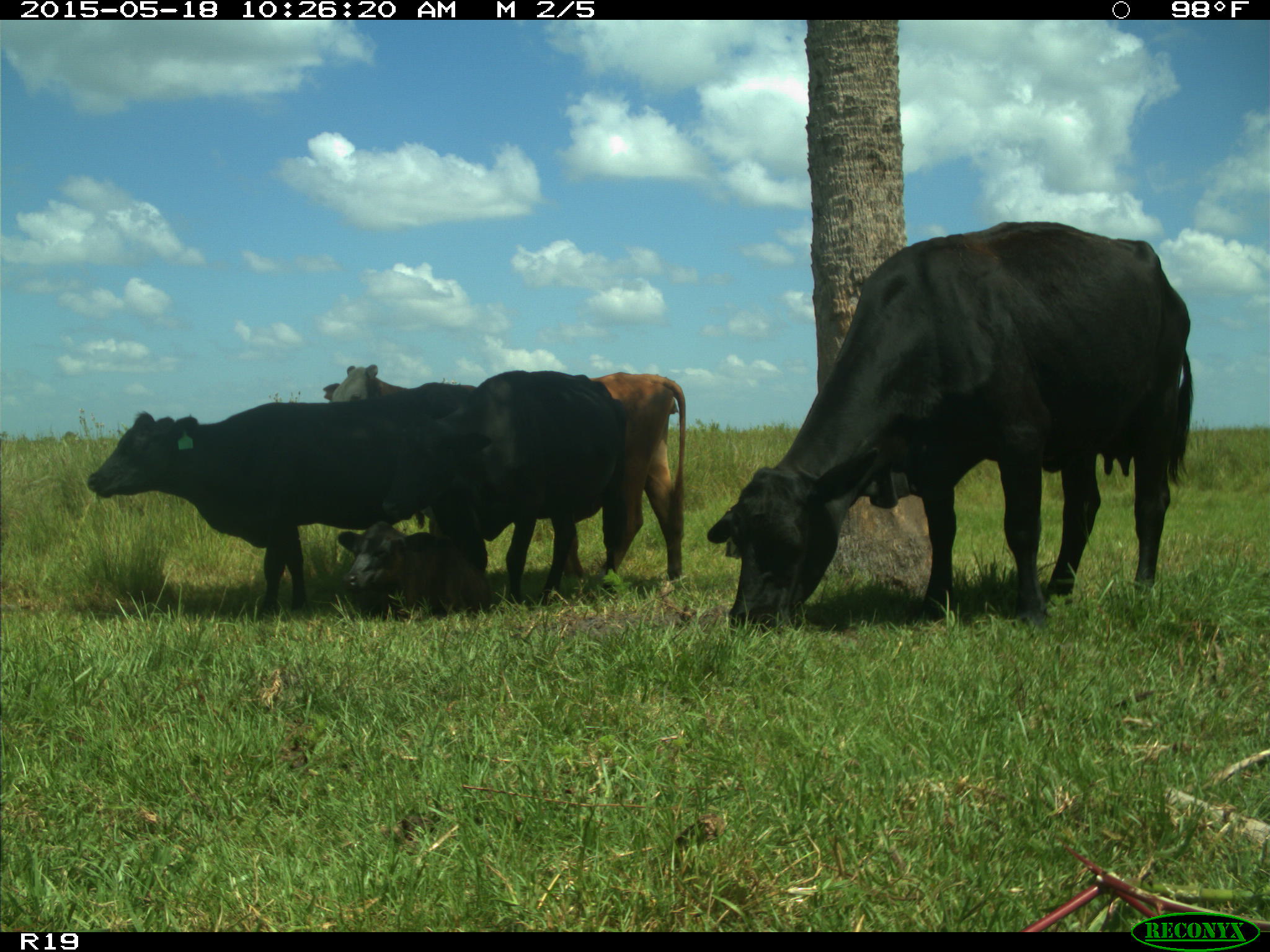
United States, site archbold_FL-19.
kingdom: Animalia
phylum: Chordata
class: Mammalia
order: Artiodactyla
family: Bovidae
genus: Bos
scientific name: Bos taurus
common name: domestic cow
Bos taurus (domestic cow).